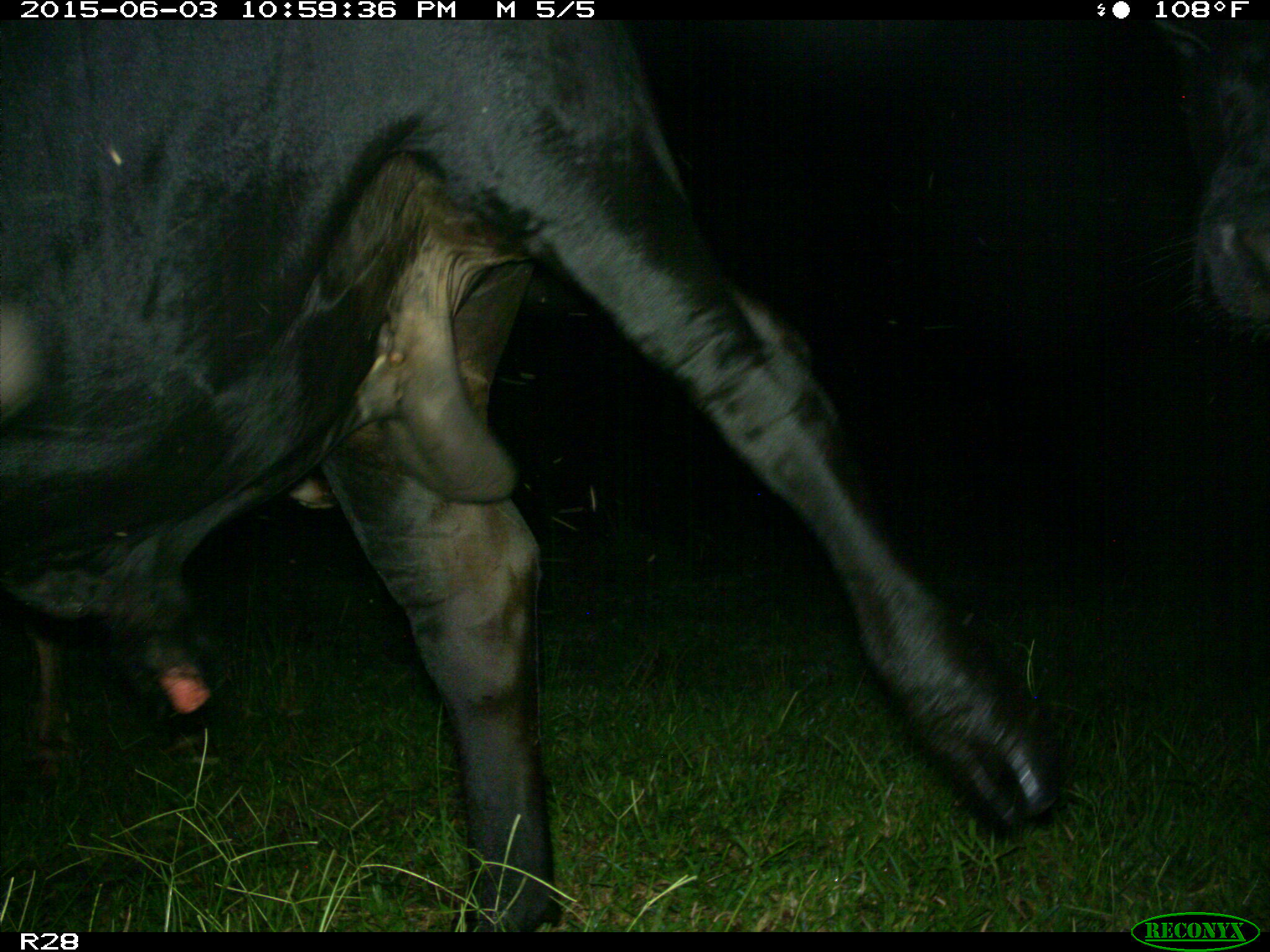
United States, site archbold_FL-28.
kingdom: Animalia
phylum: Chordata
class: Mammalia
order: Artiodactyla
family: Bovidae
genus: Bos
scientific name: Bos taurus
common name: domestic cow